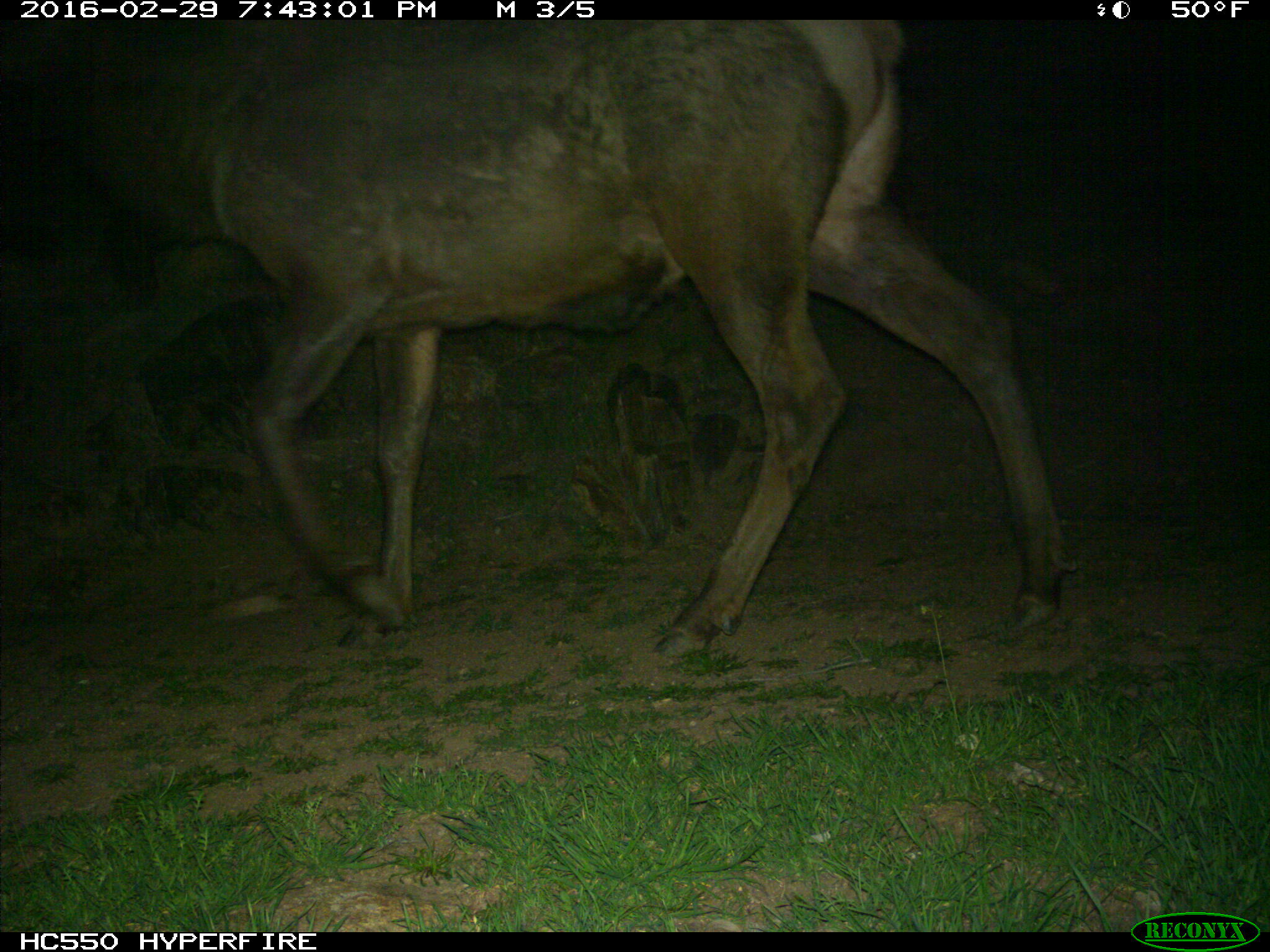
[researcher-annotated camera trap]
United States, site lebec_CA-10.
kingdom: Animalia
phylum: Chordata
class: Mammalia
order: Artiodactyla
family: Cervidae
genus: Cervus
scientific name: Cervus canadensis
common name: elk